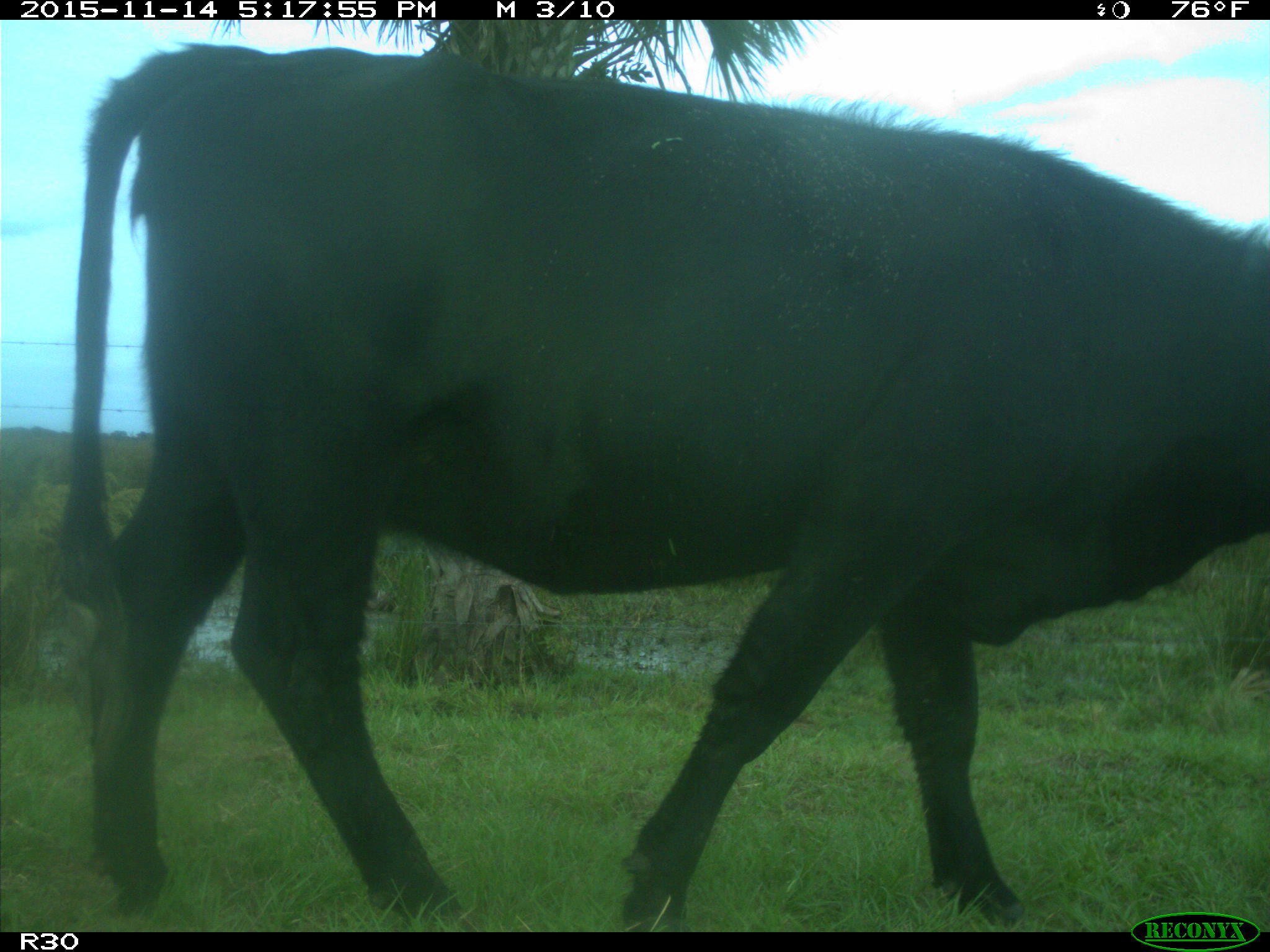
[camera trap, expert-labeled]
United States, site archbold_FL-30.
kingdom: Animalia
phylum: Chordata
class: Mammalia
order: Artiodactyla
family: Bovidae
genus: Bos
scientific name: Bos taurus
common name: domestic cow